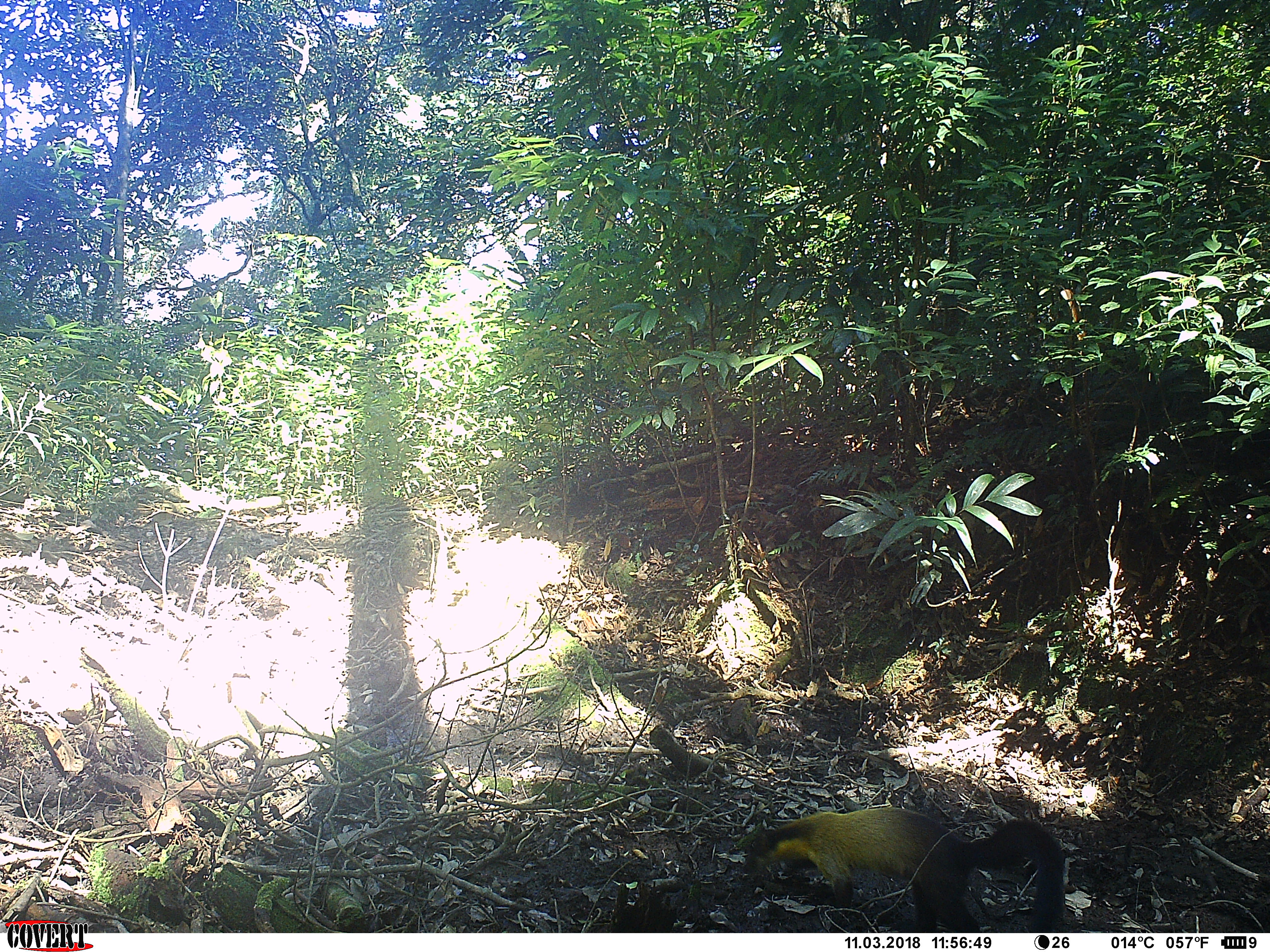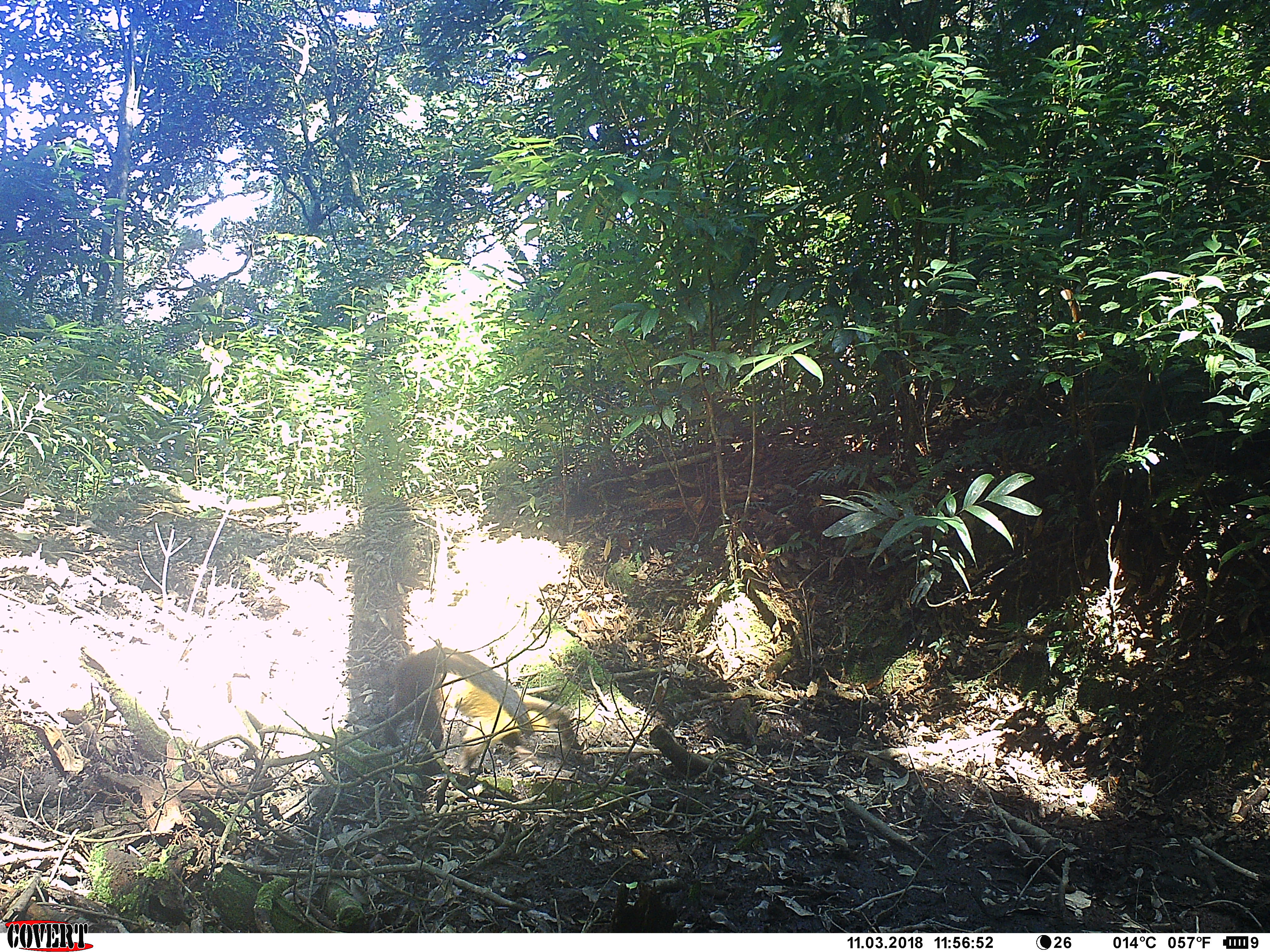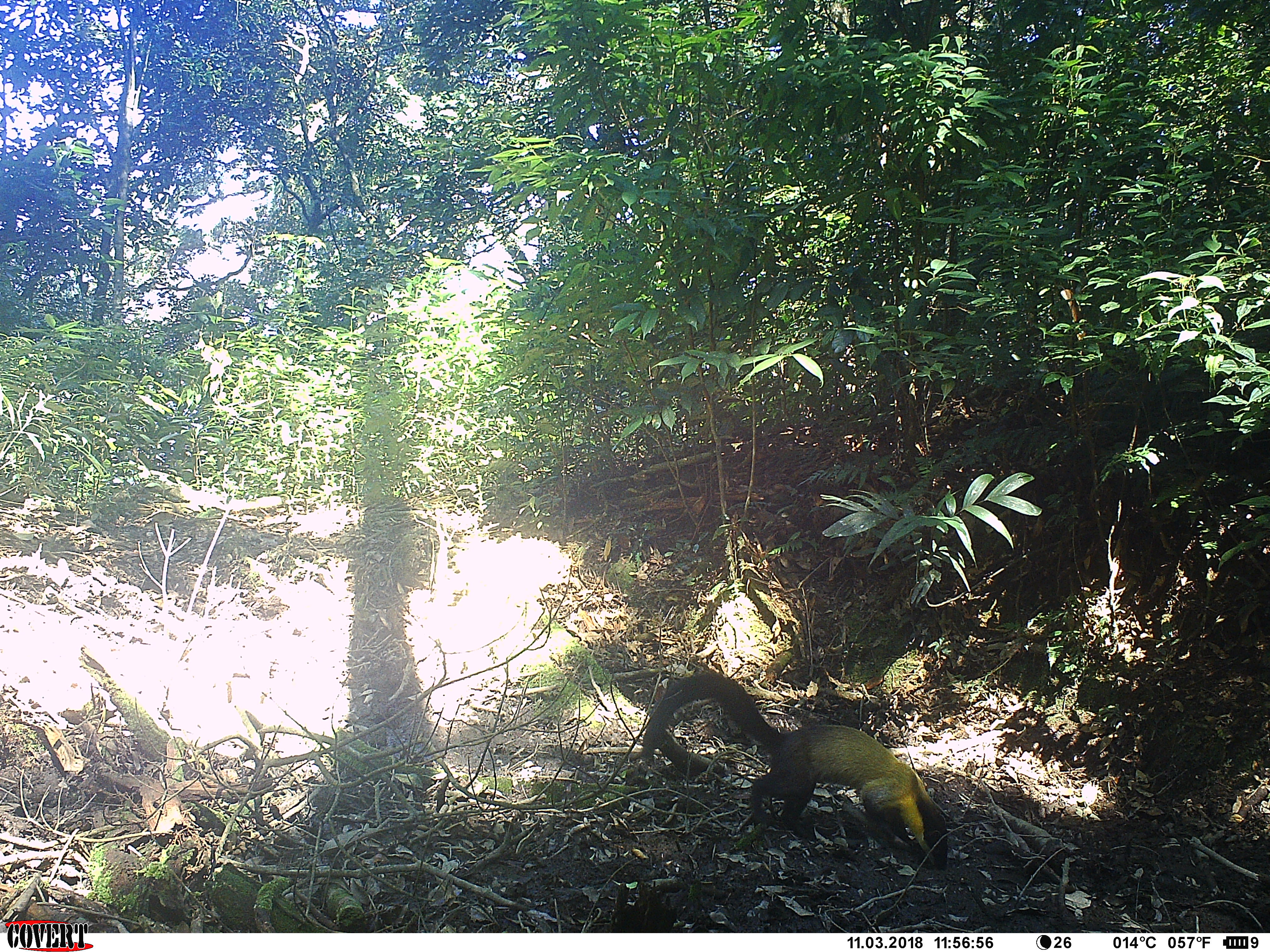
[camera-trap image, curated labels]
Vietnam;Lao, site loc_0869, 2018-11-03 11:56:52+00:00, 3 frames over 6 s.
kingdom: Animalia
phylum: Chordata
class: Mammalia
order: Carnivora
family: Mustelidae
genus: Martes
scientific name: Martes flavigula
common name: yellow-throated marten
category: yellow throated marten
Yellow throated marten (yellow-throated marten) (Martes flavigula). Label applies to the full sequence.